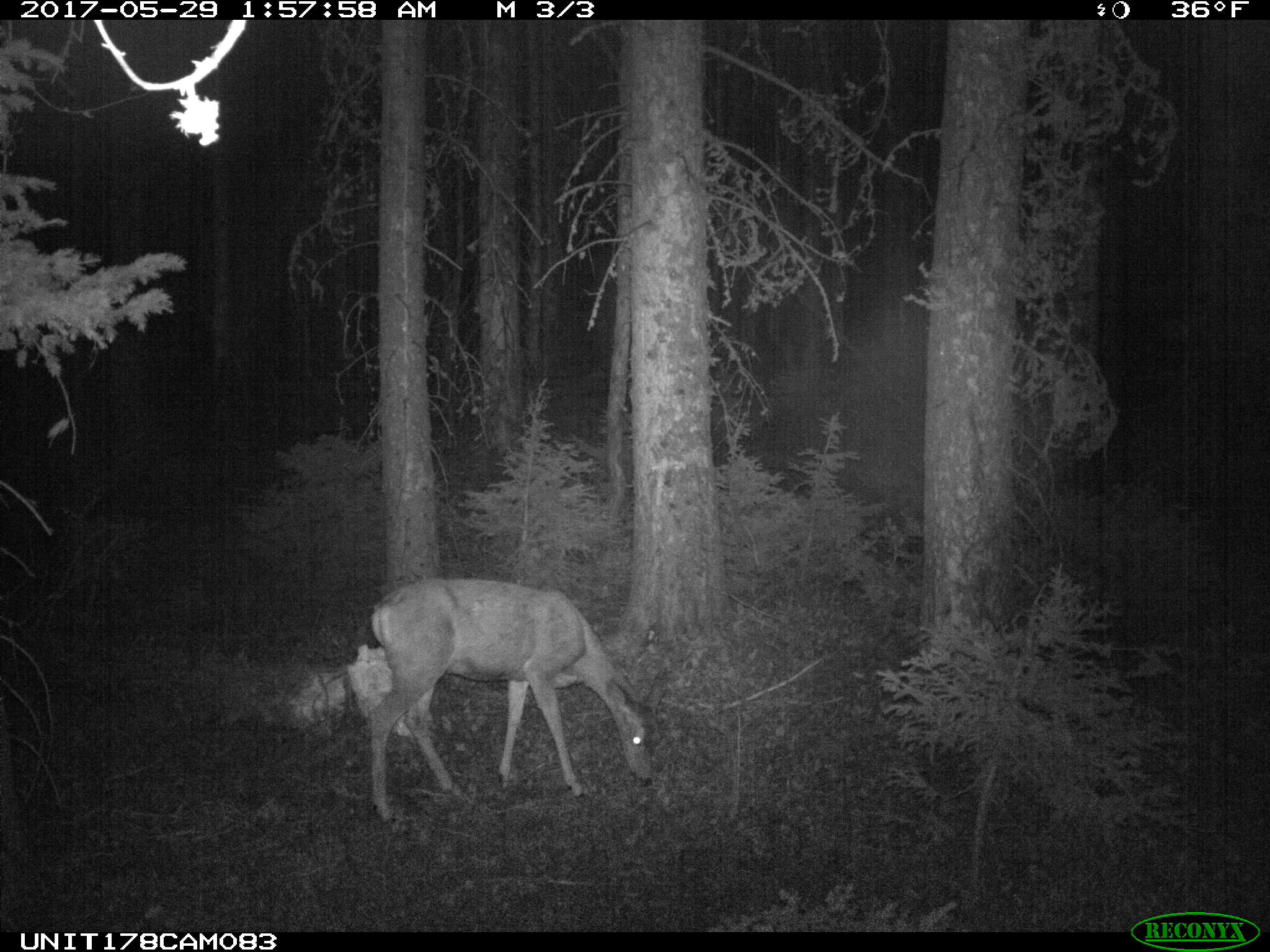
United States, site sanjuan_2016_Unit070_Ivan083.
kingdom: Animalia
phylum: Chordata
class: Mammalia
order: Artiodactyla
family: Cervidae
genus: Odocoileus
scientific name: Odocoileus hemionus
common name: mule deer